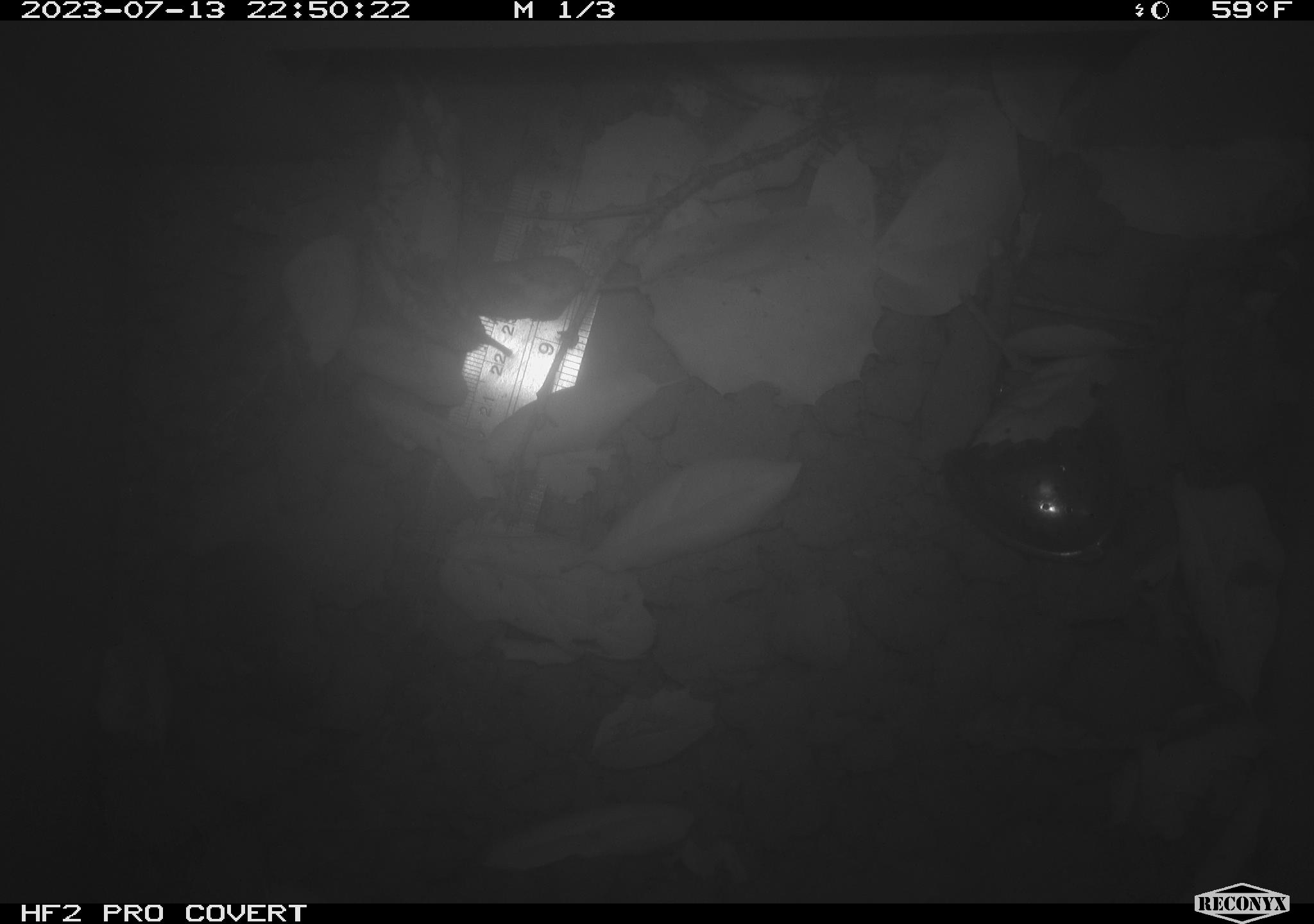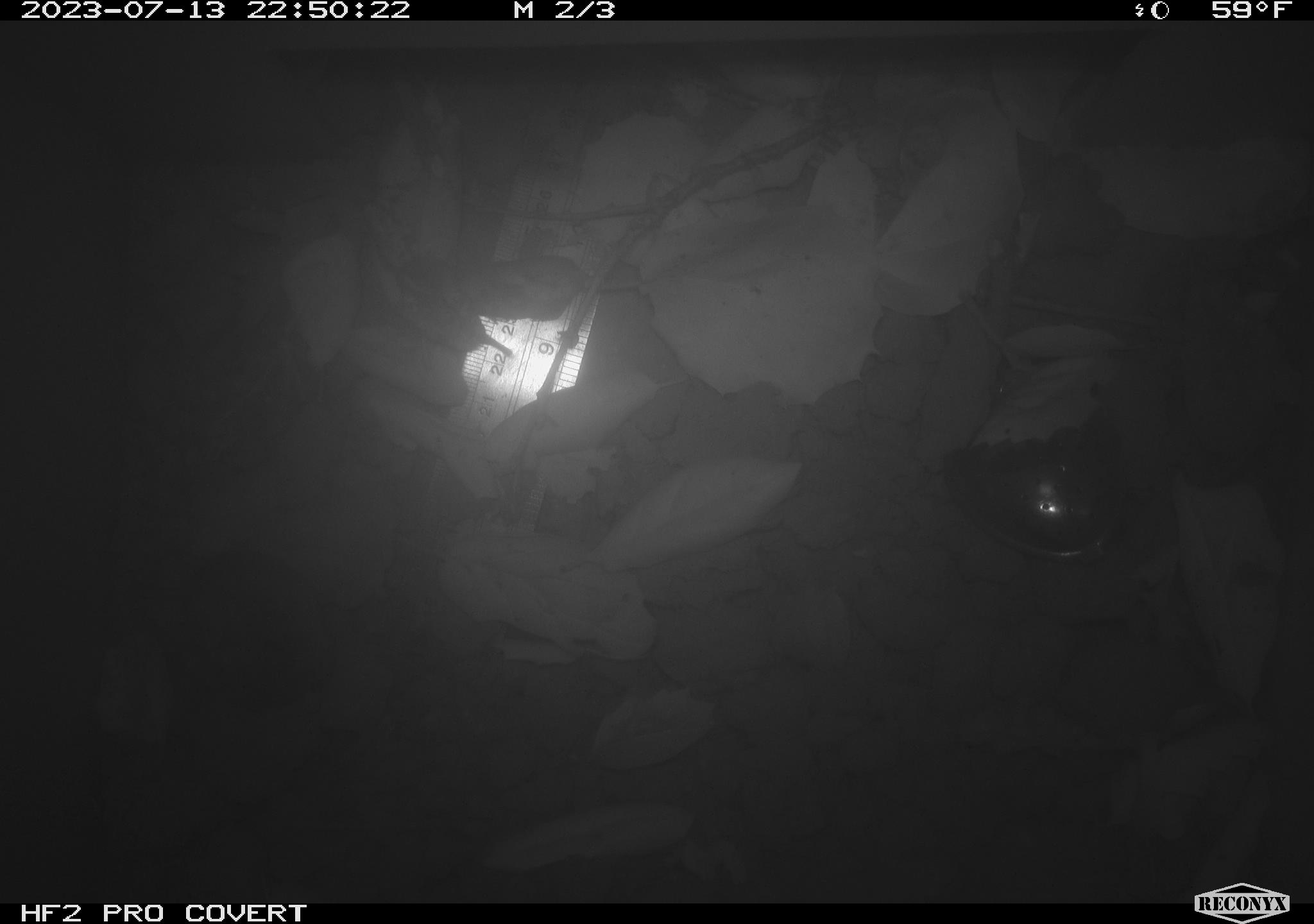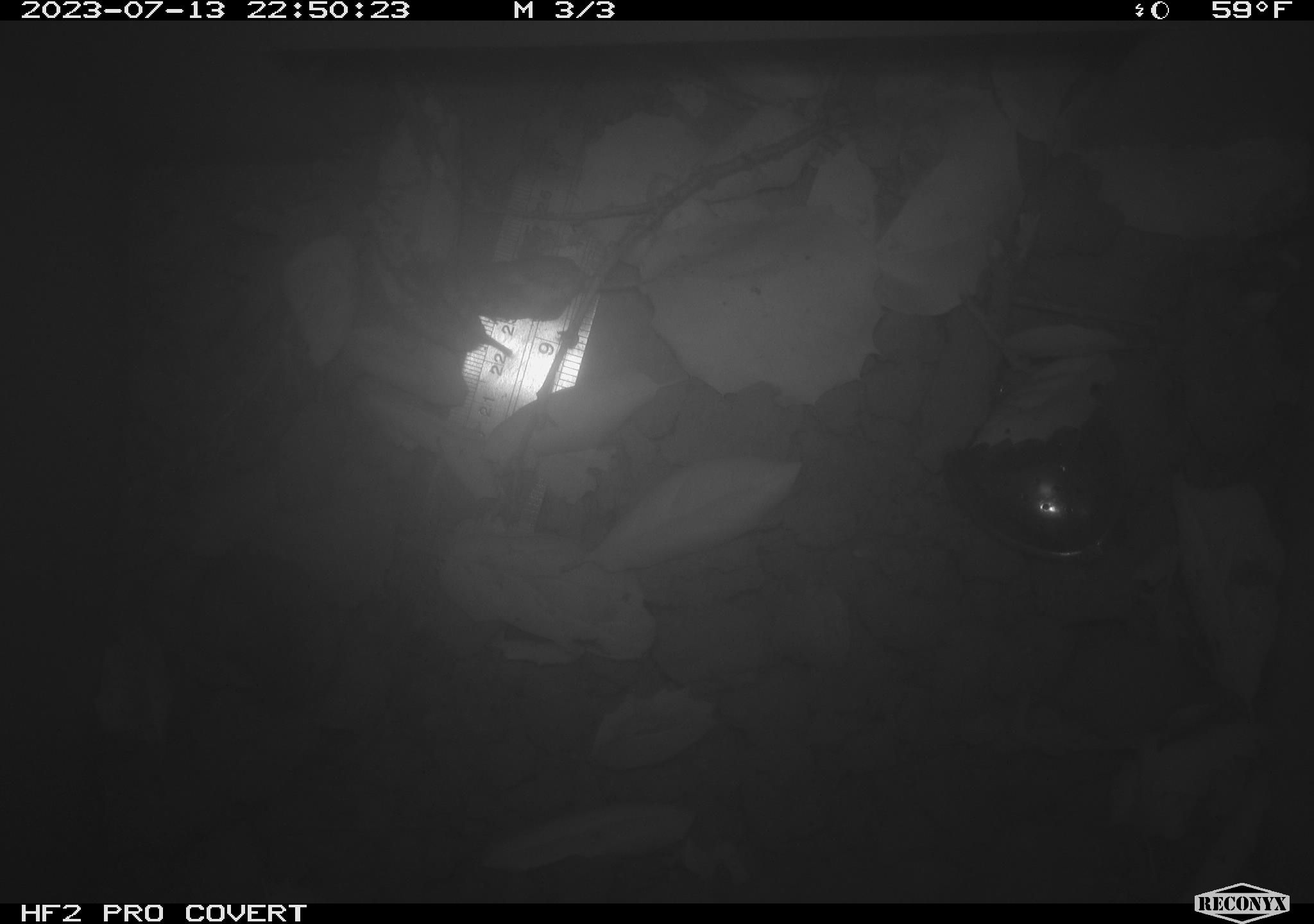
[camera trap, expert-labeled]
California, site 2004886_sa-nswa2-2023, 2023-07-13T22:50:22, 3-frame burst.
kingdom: Animalia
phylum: Chordata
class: Mammalia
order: Rodentia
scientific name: Rodentia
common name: mouse species